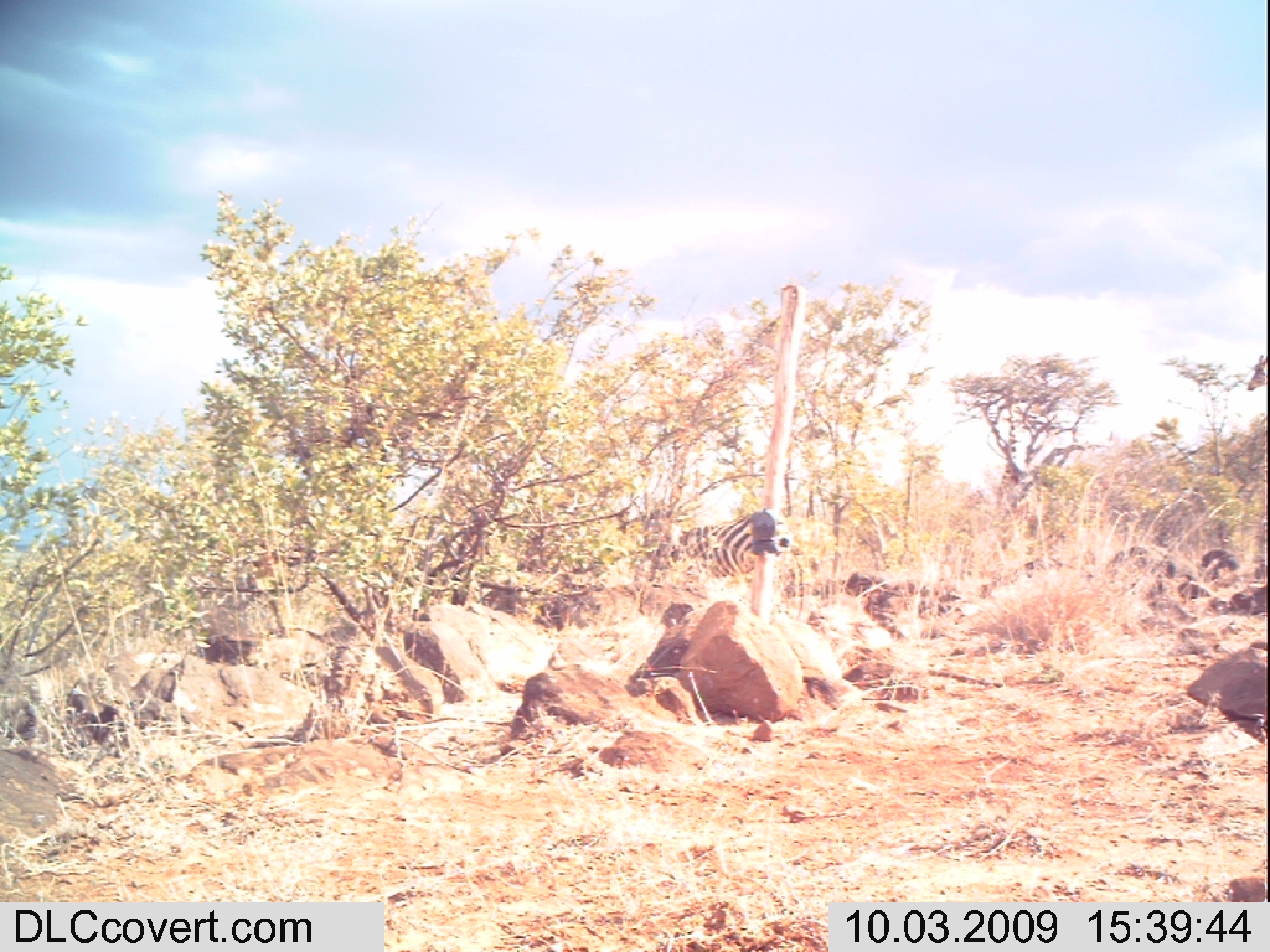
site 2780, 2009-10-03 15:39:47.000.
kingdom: Animalia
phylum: Chordata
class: Mammalia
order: Artiodactyla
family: Giraffidae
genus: Giraffa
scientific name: Giraffa camelopardalis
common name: giraffe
Giraffa camelopardalis (giraffe), count 1.